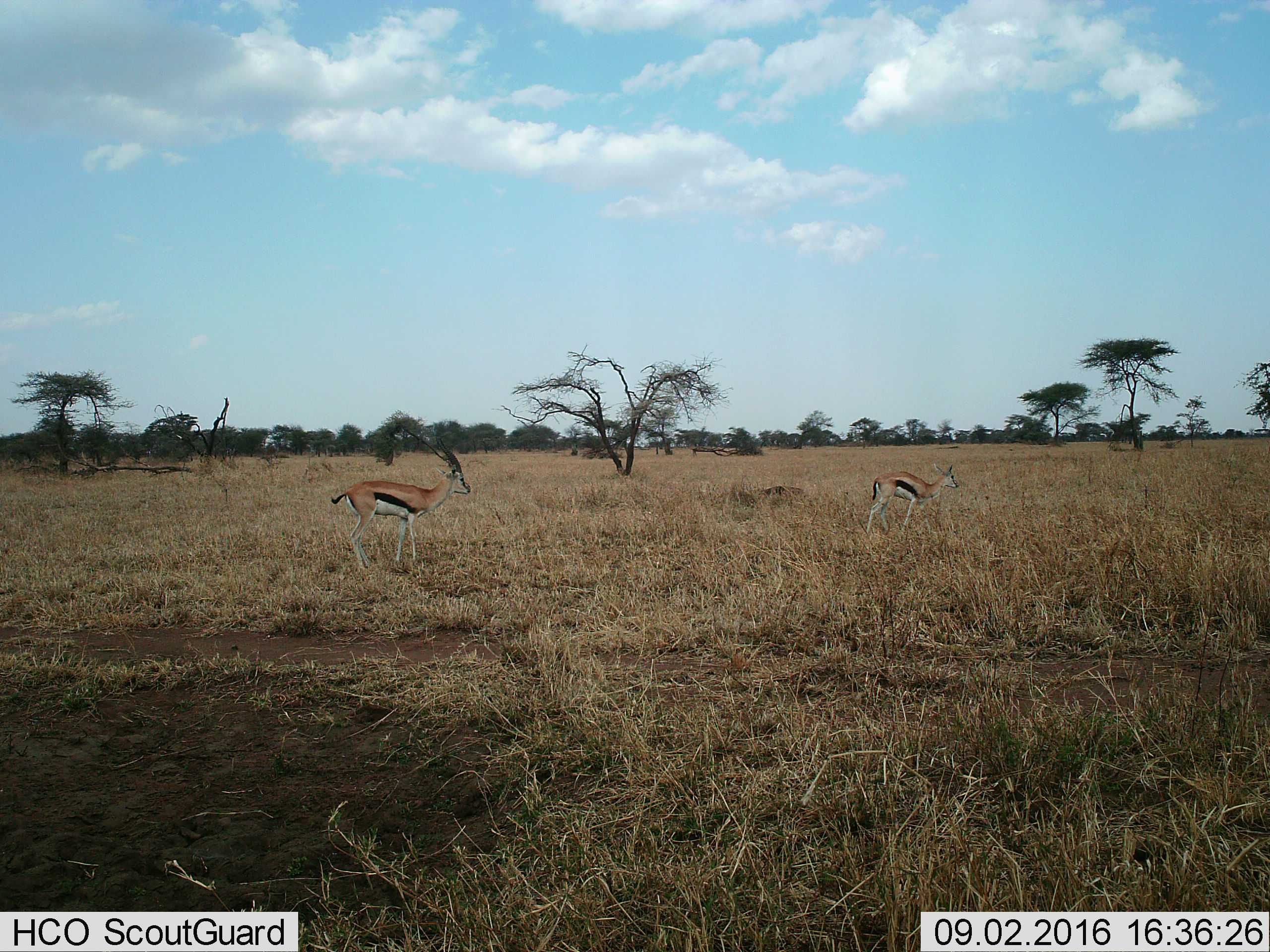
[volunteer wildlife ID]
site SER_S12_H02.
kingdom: Animalia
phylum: Chordata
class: Mammalia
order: Artiodactyla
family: Bovidae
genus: Eudorcas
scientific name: Eudorcas thomsonii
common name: thomson's gazelle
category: gazellethomsons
Gazellethomsons (thomson's gazelle) (Eudorcas thomsonii), count 2. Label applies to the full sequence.